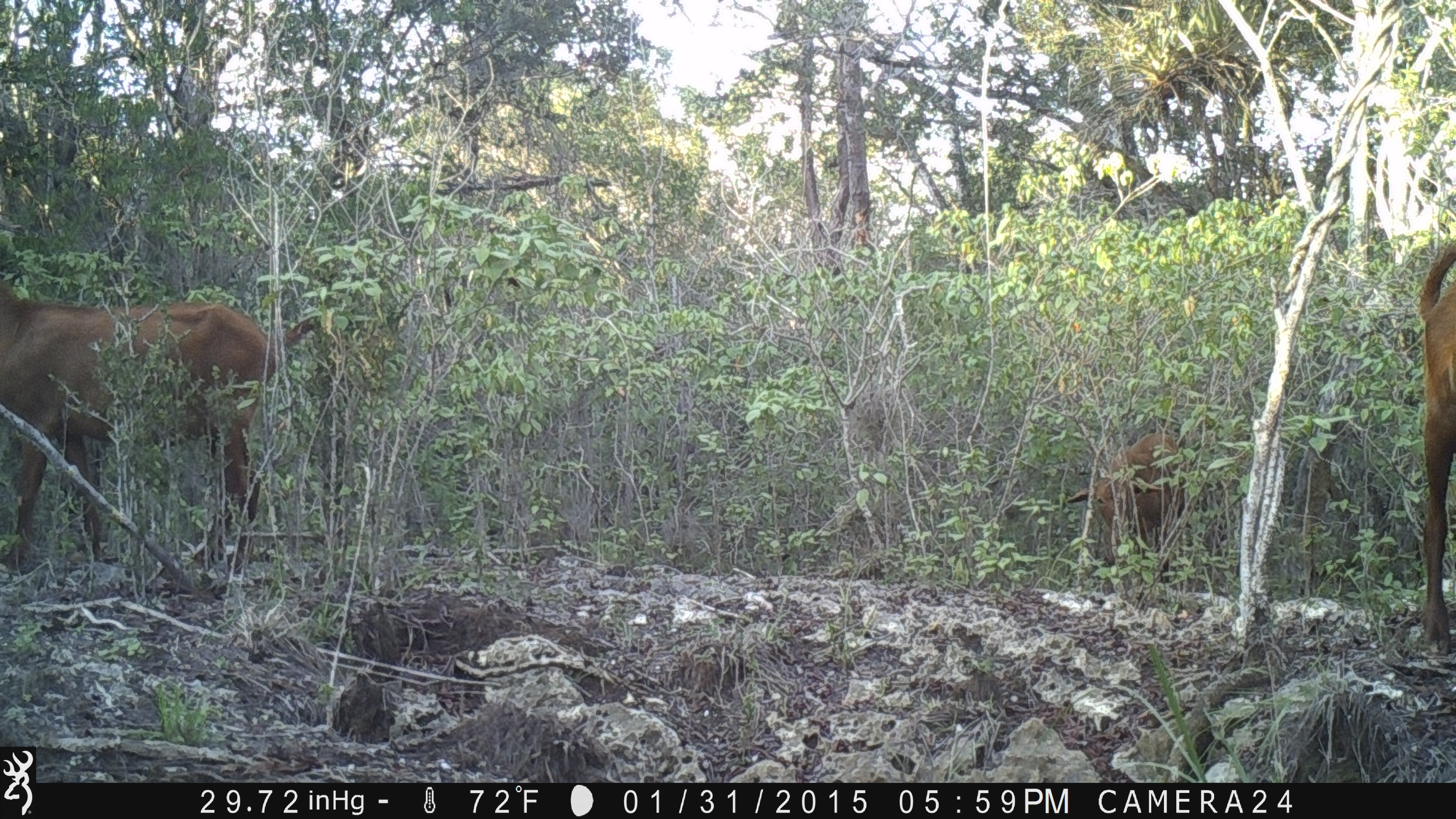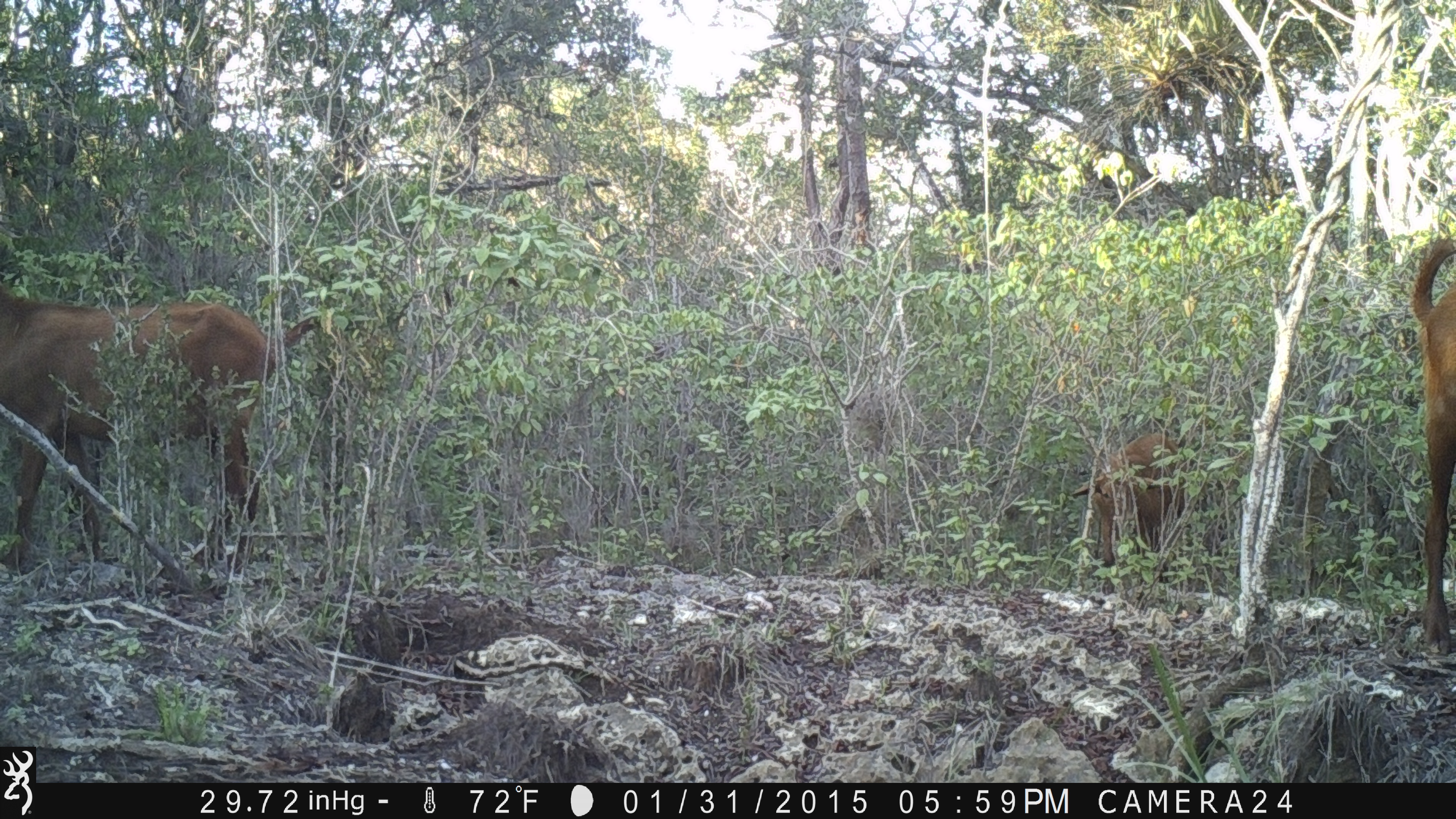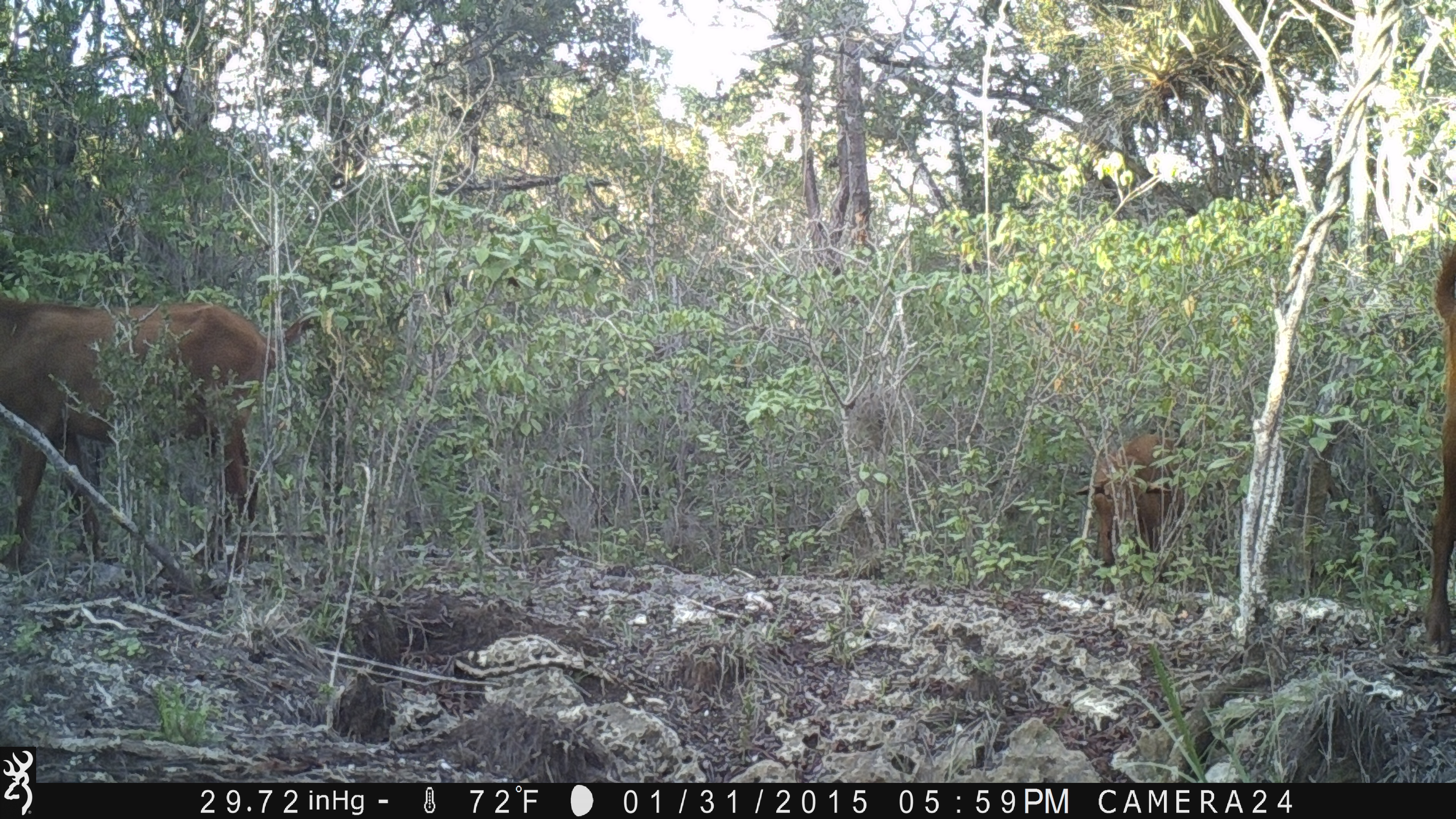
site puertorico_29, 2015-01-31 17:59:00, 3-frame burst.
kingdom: Animalia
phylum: Chordata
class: Mammalia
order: Artiodactyla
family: Bovidae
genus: Capra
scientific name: Capra hircus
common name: goat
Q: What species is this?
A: Goat (Capra hircus).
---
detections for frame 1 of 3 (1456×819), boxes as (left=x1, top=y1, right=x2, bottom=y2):
goat: (left=1, top=265, right=316, bottom=575); (left=1411, top=228, right=1456, bottom=656); (left=1063, top=429, right=1191, bottom=573)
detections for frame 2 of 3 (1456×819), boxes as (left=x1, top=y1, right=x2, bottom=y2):
goat: (left=2, top=271, right=302, bottom=575); (left=1406, top=232, right=1456, bottom=663); (left=1070, top=429, right=1193, bottom=575)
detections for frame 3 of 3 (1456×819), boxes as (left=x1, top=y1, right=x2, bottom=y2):
goat: (left=0, top=286, right=331, bottom=572); (left=1079, top=426, right=1182, bottom=578); (left=1427, top=237, right=1455, bottom=663)